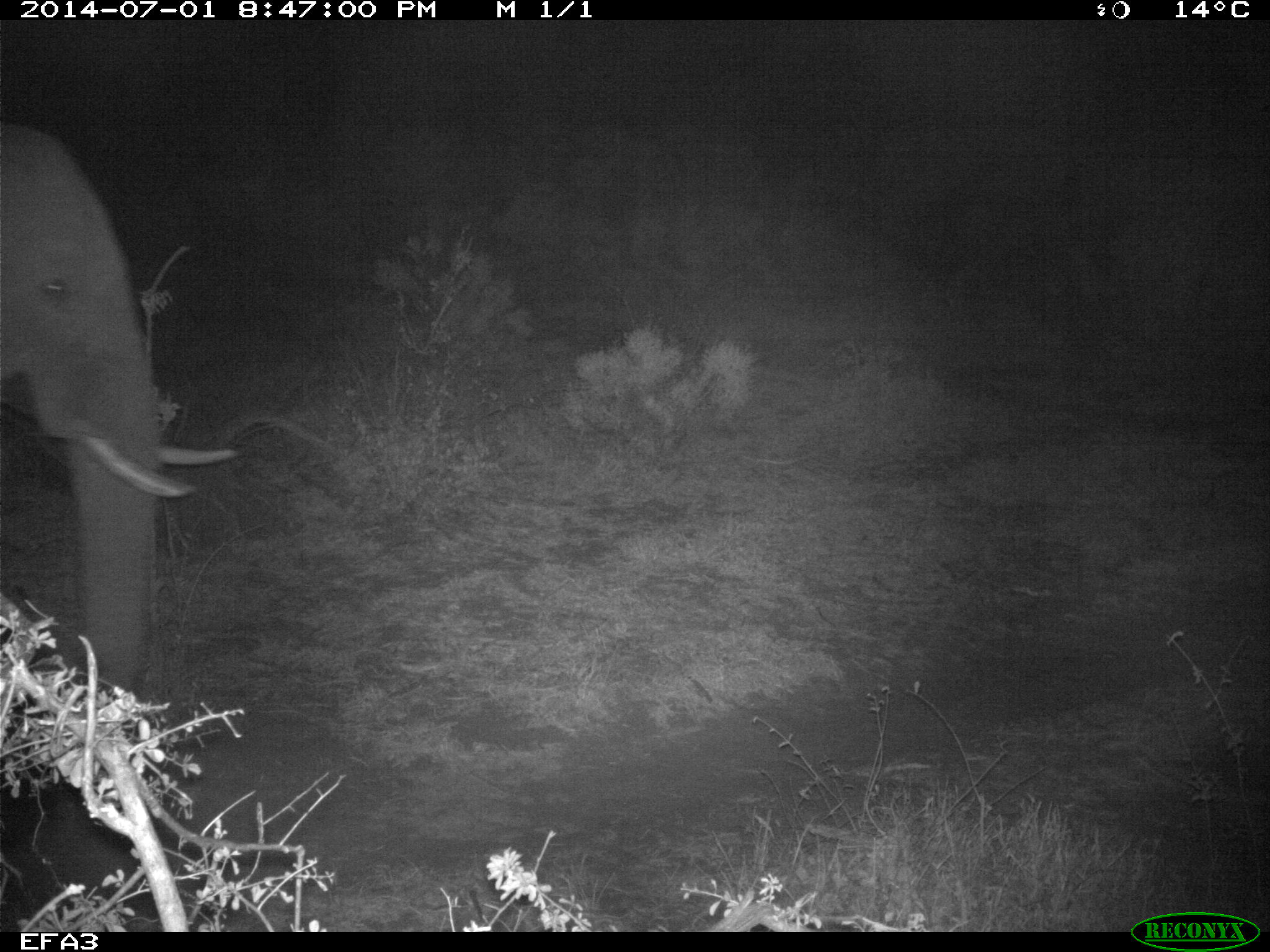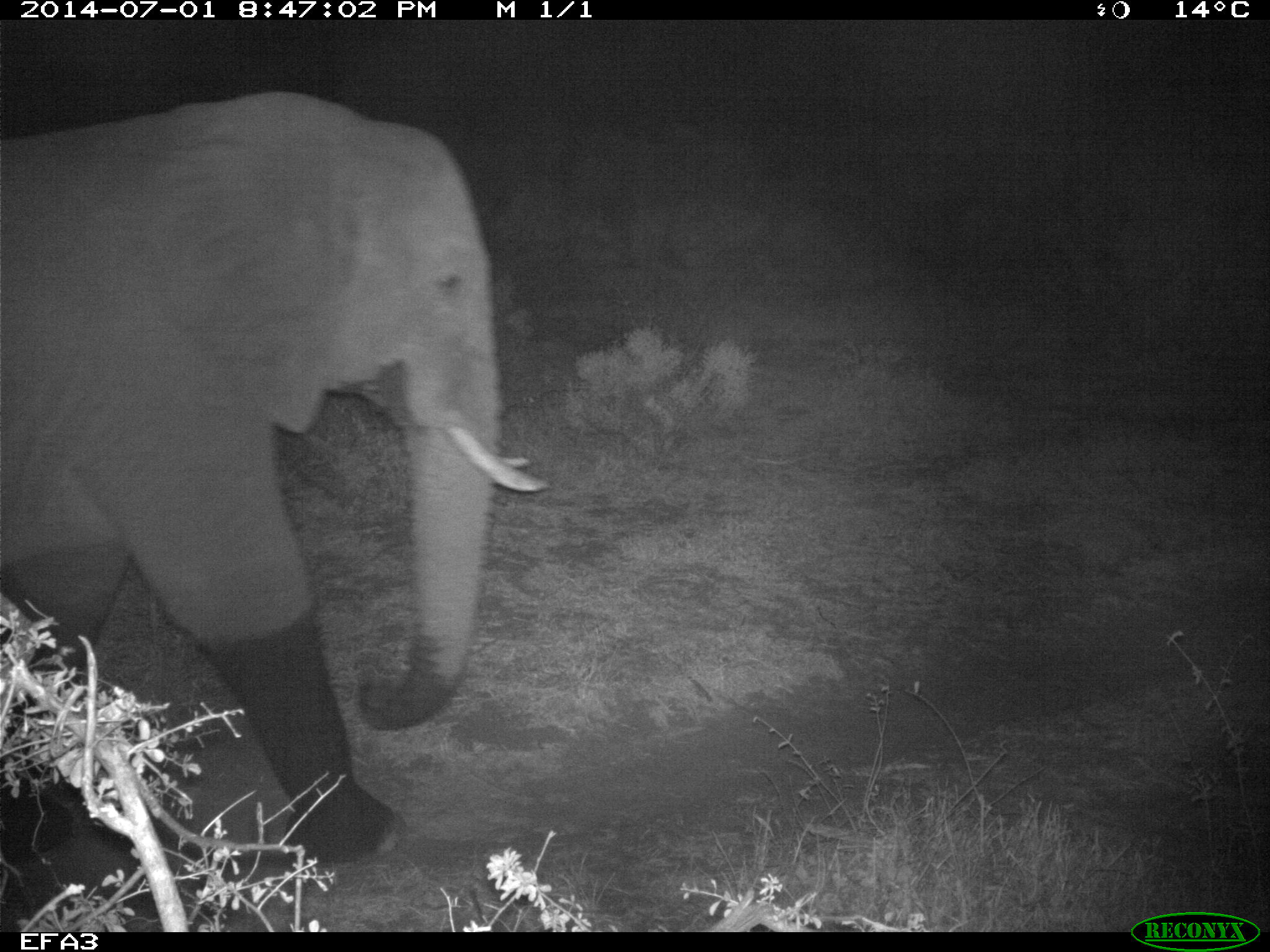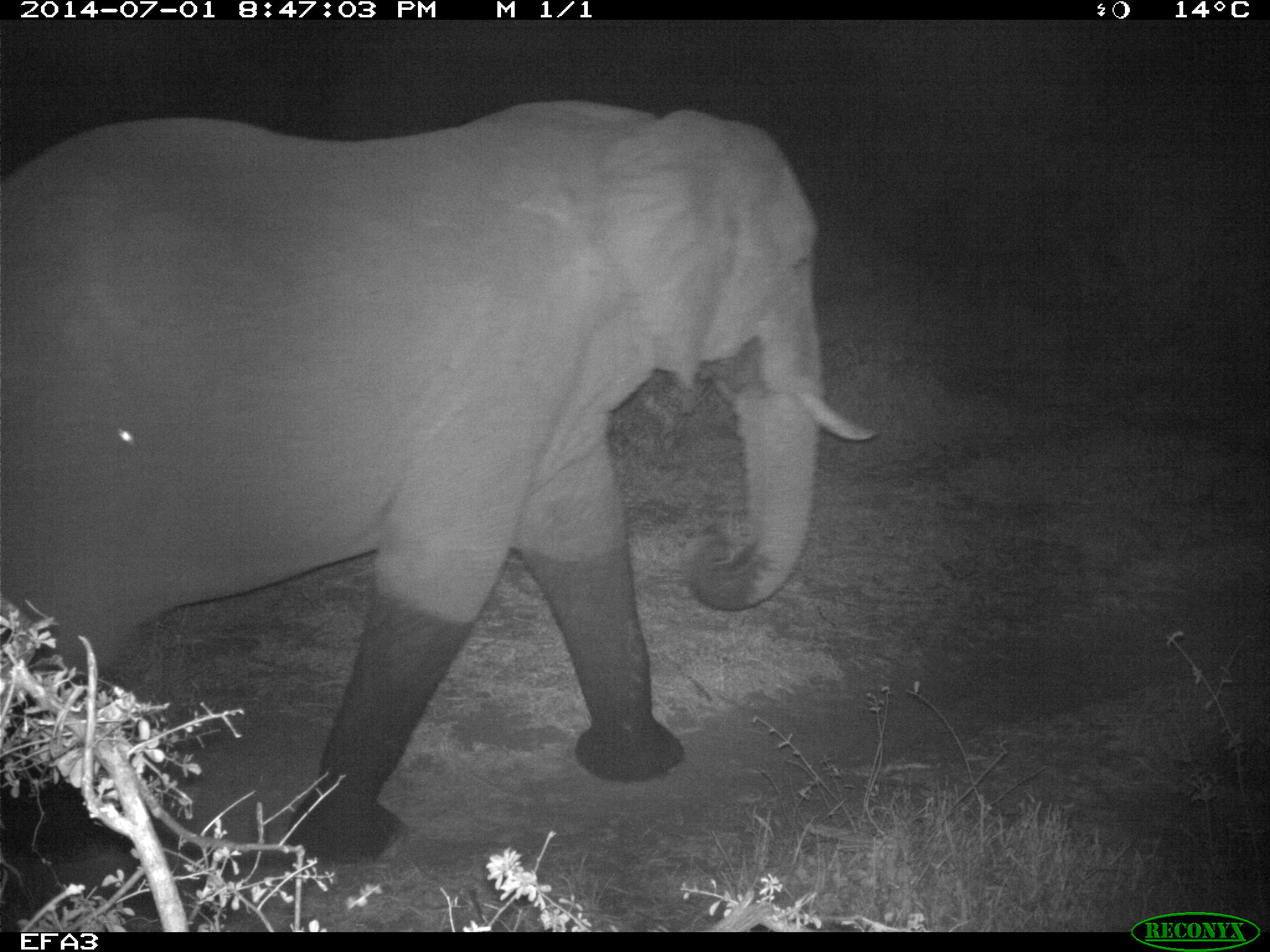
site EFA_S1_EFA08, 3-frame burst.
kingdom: Animalia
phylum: Chordata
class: Mammalia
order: Proboscidea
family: Elephantidae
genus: Loxodonta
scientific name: Loxodonta africana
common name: african bush elephant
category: elephant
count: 1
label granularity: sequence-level